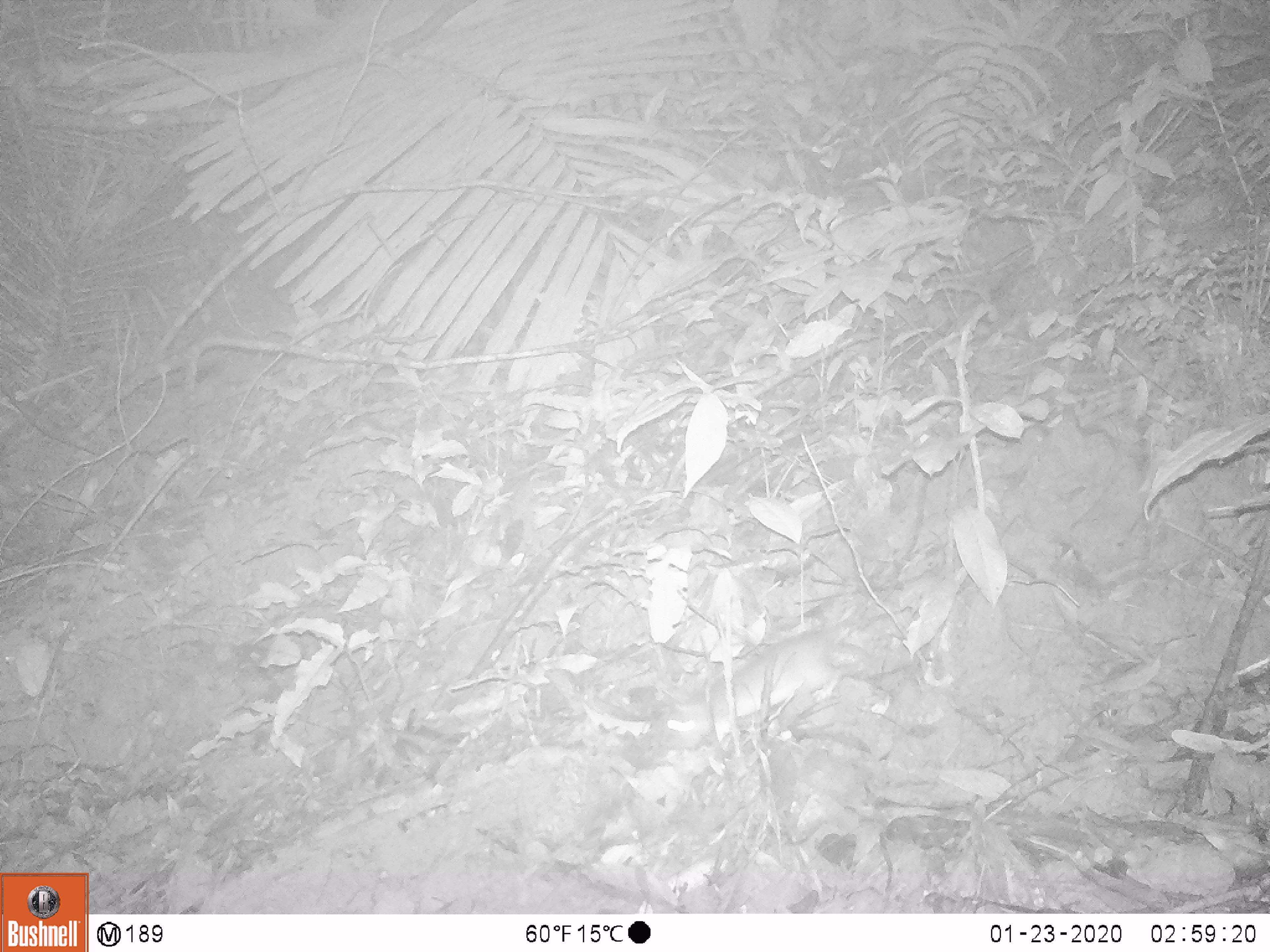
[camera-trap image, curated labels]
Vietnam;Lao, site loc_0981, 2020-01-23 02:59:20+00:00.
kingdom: Animalia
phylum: Chordata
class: Mammalia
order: Rodentia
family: Muridae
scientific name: Muridae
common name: old-world mice and rats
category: unidentified murid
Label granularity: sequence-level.